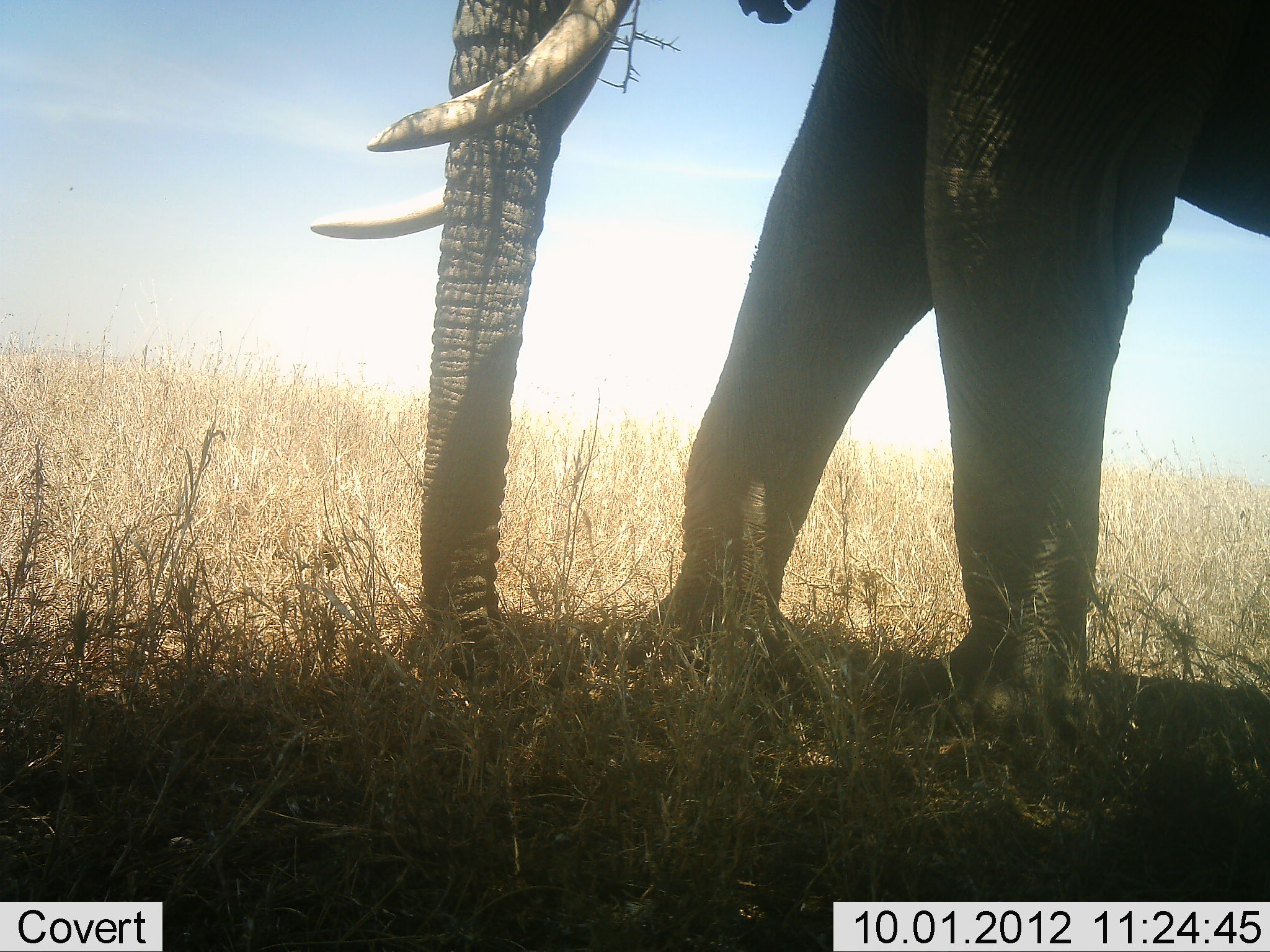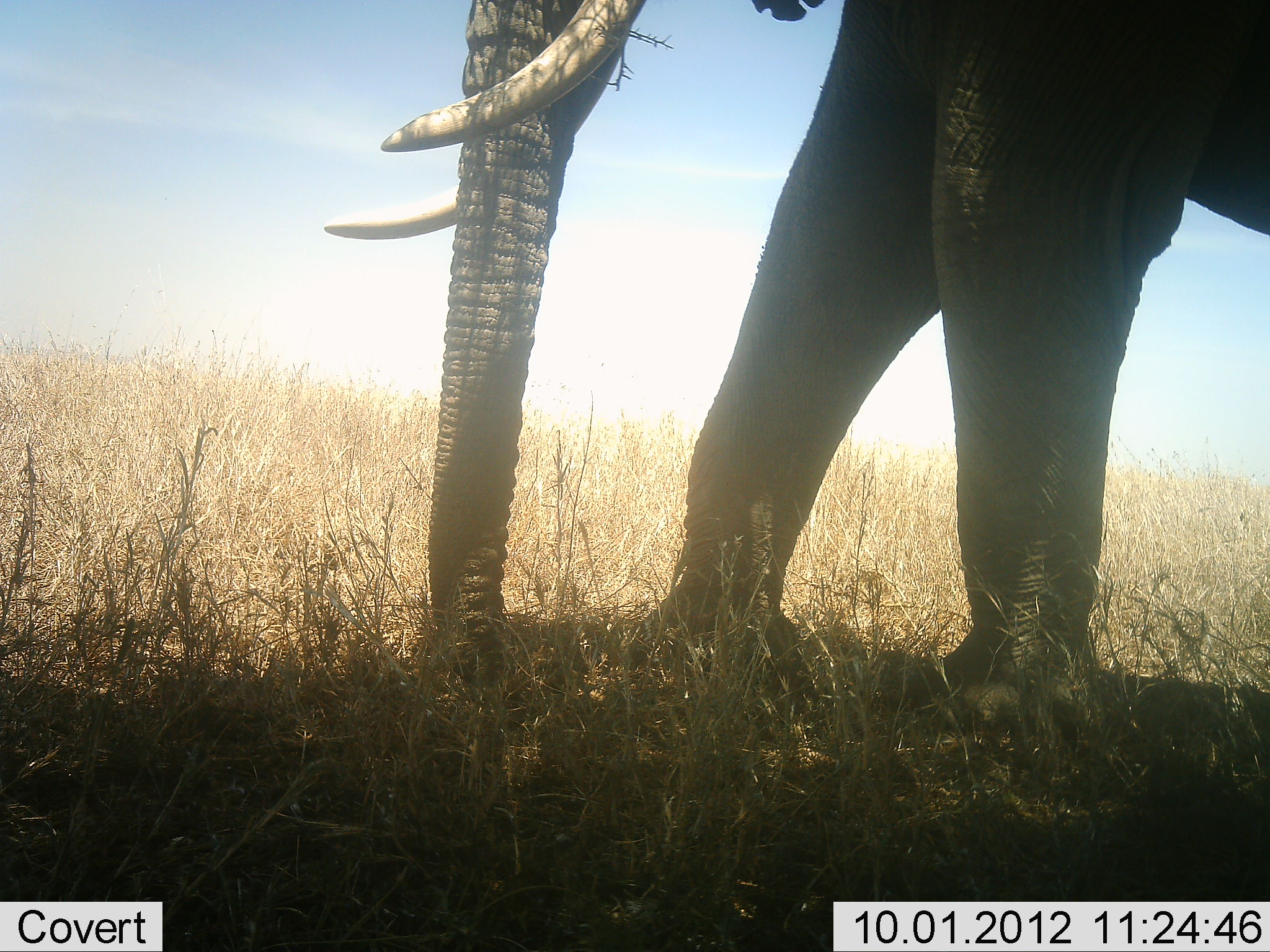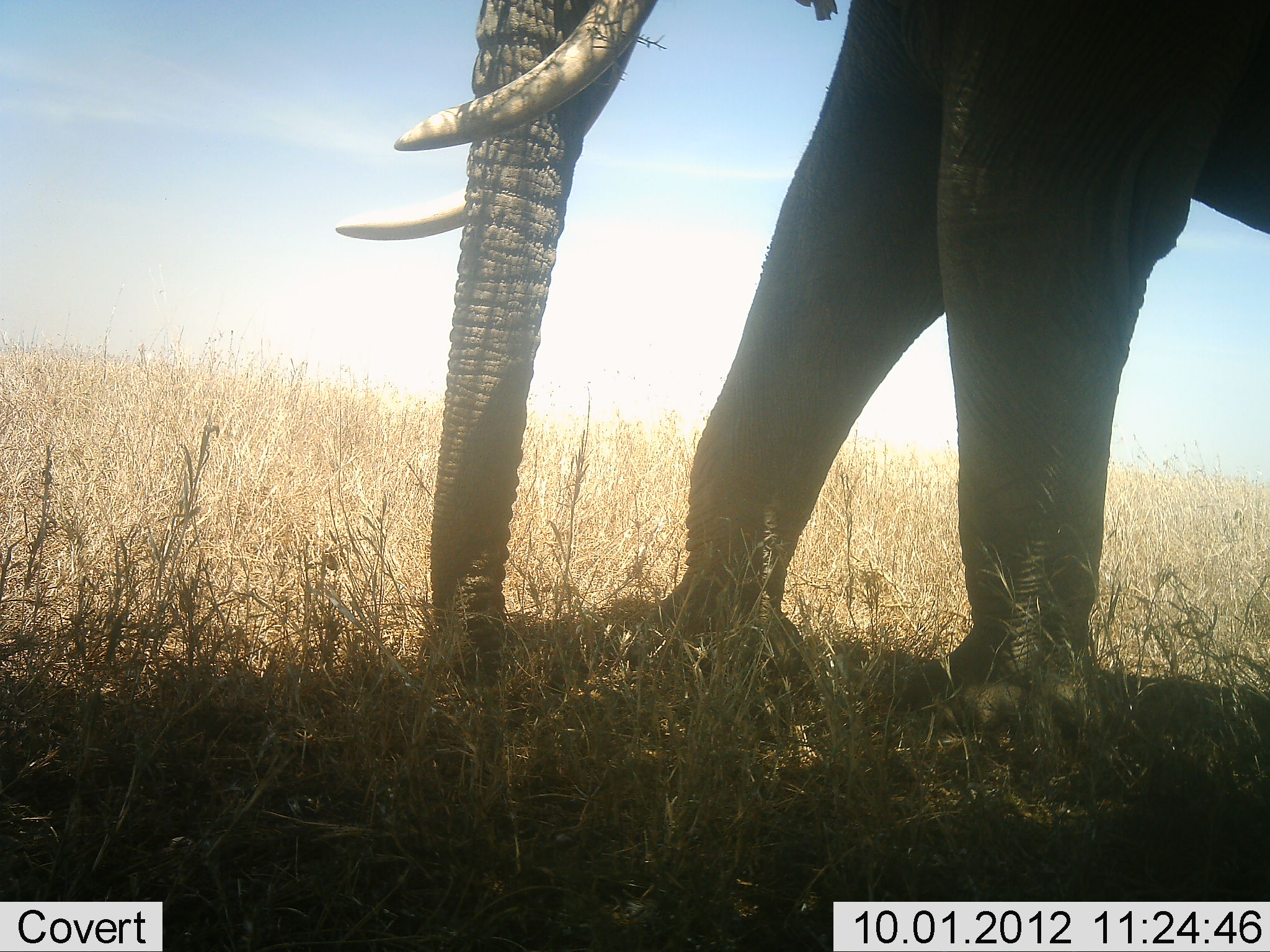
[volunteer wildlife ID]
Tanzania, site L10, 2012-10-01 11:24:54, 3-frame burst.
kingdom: Animalia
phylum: Chordata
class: Mammalia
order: Proboscidea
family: Elephantidae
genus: Loxodonta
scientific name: Loxodonta africana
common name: african bush elephant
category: elephant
Elephant (african bush elephant) (Loxodonta africana), count 1. Behavior (volunteer vote fractions): standing 100%, resting 0%, moving 0%, interacting 0%. Young present (vote fraction): 0%. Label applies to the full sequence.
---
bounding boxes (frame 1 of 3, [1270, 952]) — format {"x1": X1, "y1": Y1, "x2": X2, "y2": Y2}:
animal: {"x1": 306, "y1": 1, "x2": 1270, "y2": 809}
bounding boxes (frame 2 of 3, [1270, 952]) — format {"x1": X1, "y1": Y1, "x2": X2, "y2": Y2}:
animal: {"x1": 323, "y1": 1, "x2": 1270, "y2": 797}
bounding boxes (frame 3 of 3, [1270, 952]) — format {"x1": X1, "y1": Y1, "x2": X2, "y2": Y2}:
animal: {"x1": 333, "y1": 0, "x2": 1270, "y2": 767}